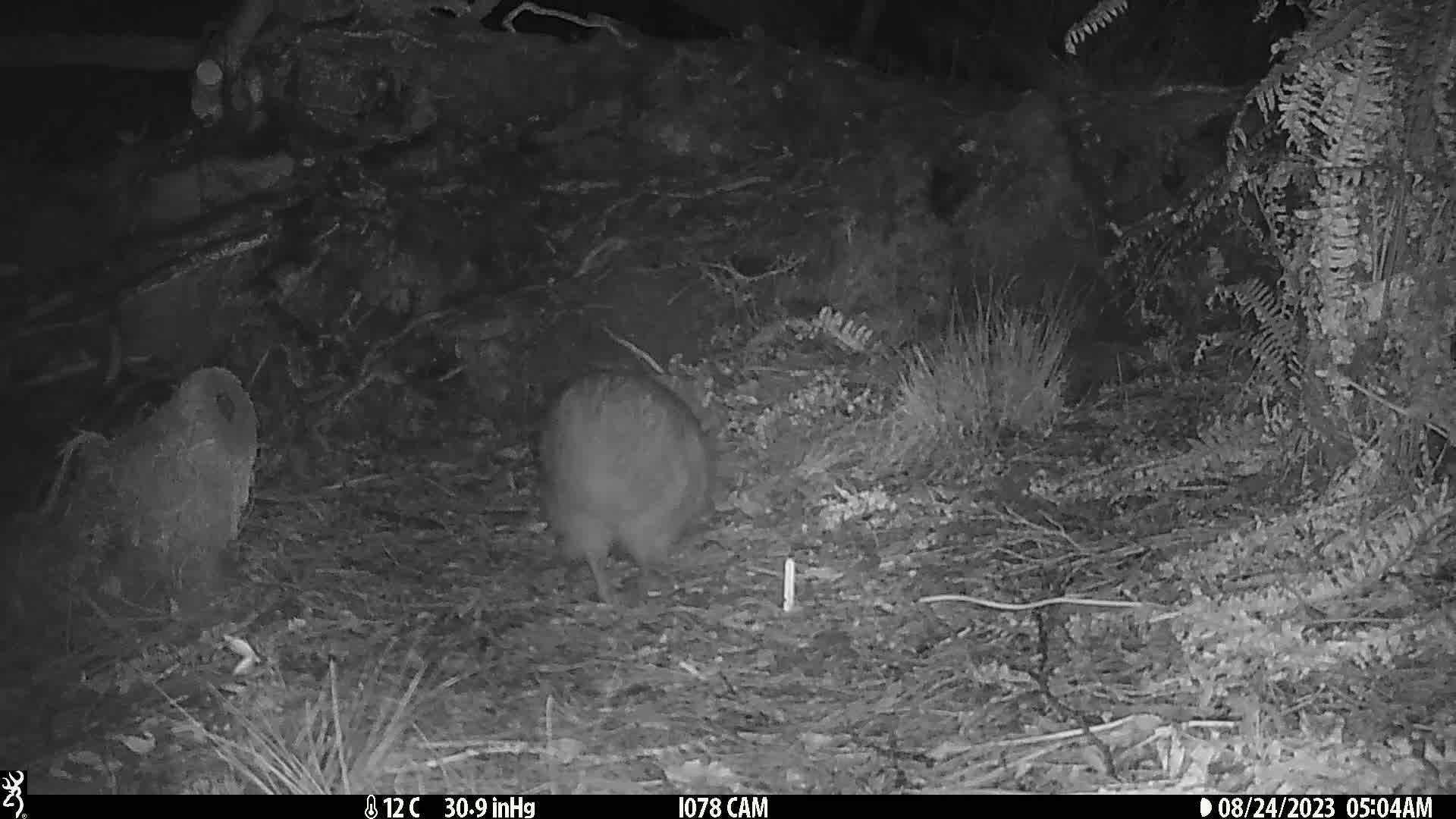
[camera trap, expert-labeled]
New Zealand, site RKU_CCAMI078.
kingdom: Animalia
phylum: Chordata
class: Aves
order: Apterygiformes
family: Apterygidae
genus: Apteryx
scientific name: Apteryx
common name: kiwi